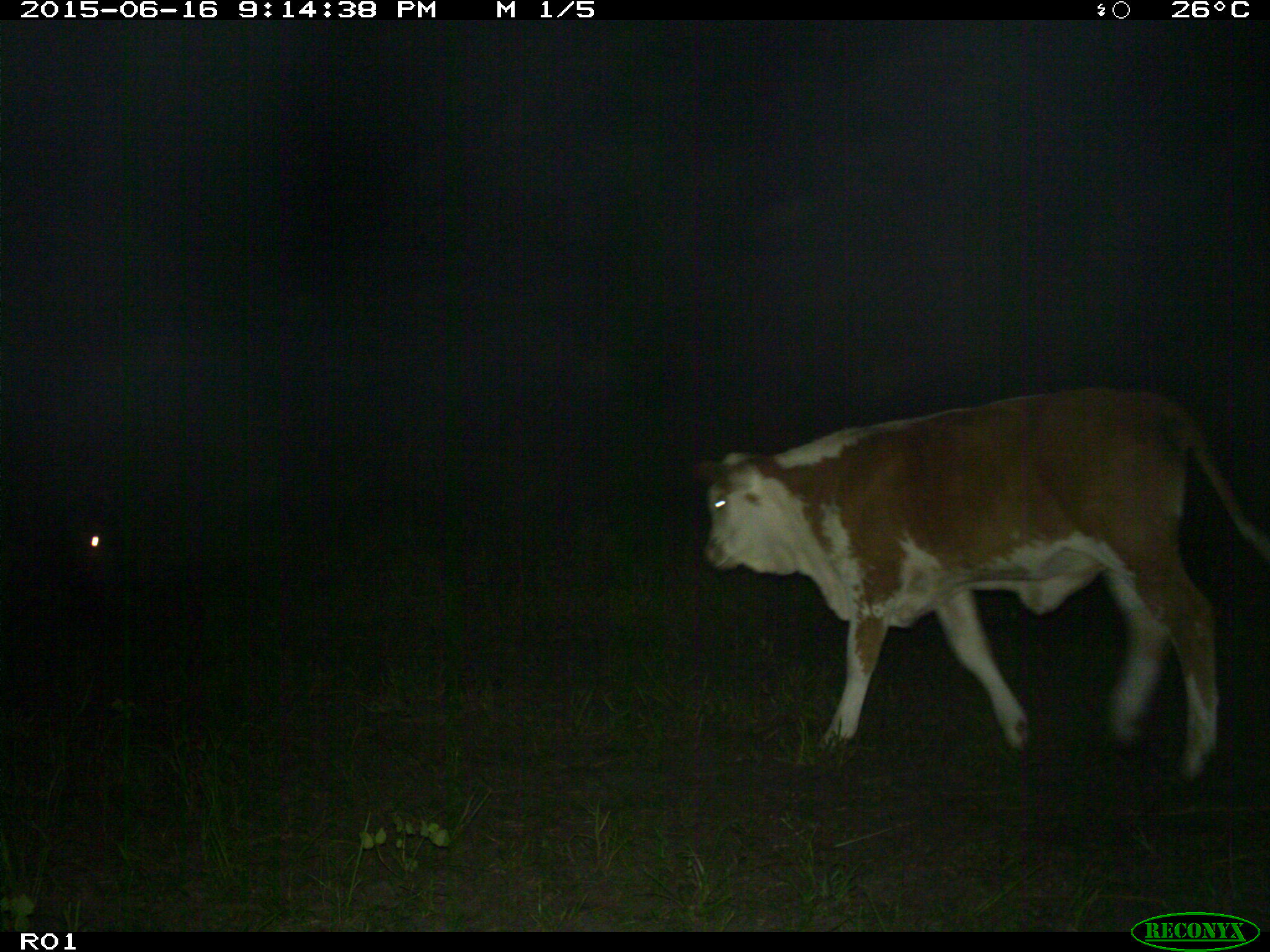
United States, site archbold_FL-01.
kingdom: Animalia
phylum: Chordata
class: Mammalia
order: Artiodactyla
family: Bovidae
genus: Bos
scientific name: Bos taurus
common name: domestic cow